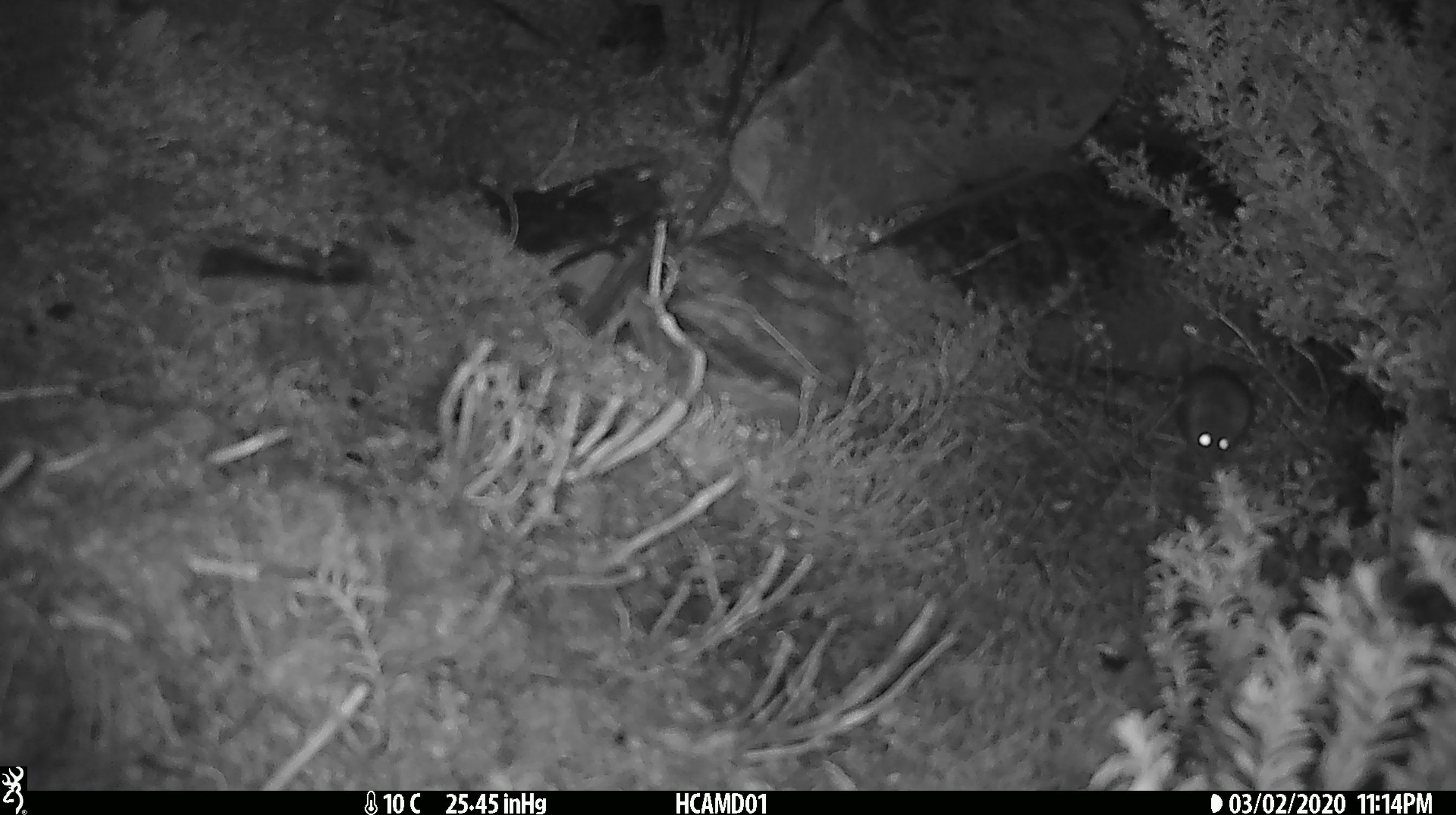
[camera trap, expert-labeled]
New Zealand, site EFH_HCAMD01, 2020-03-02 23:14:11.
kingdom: Animalia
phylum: Chordata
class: Mammalia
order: Rodentia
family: Muridae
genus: Mus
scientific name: Mus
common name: mouse